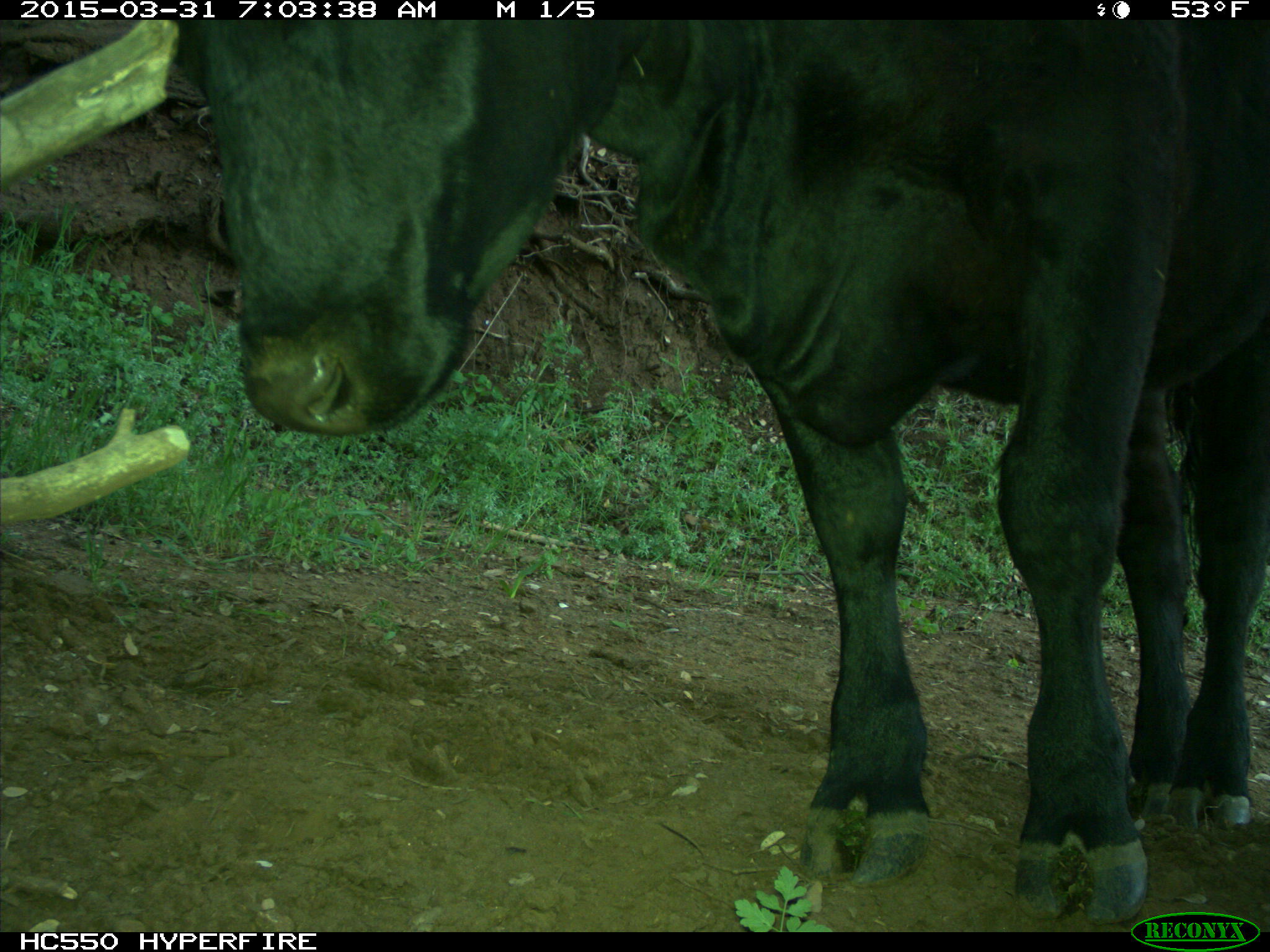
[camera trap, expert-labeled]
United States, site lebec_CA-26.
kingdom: Animalia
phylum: Chordata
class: Mammalia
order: Artiodactyla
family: Bovidae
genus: Bos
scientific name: Bos taurus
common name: domestic cow